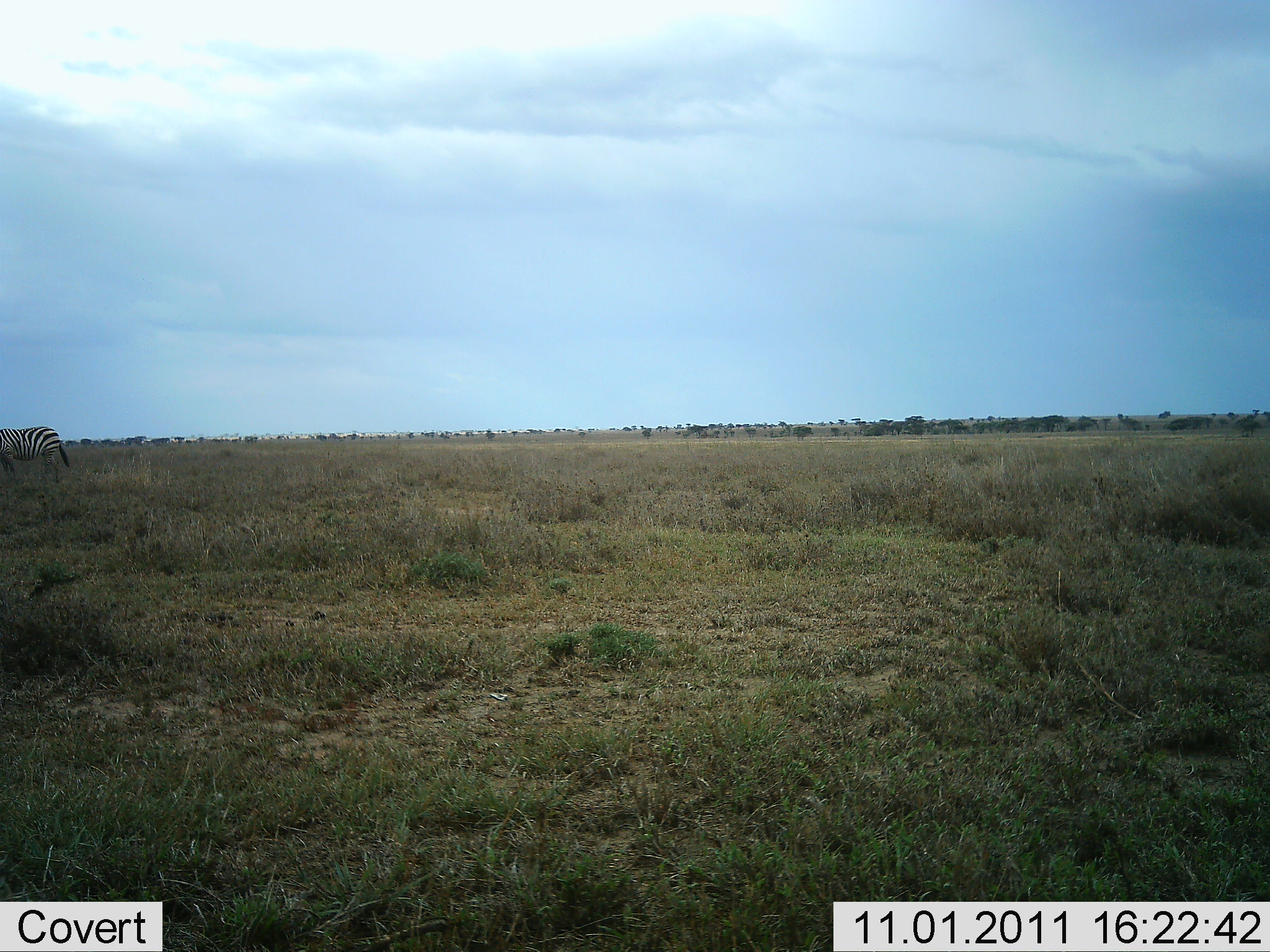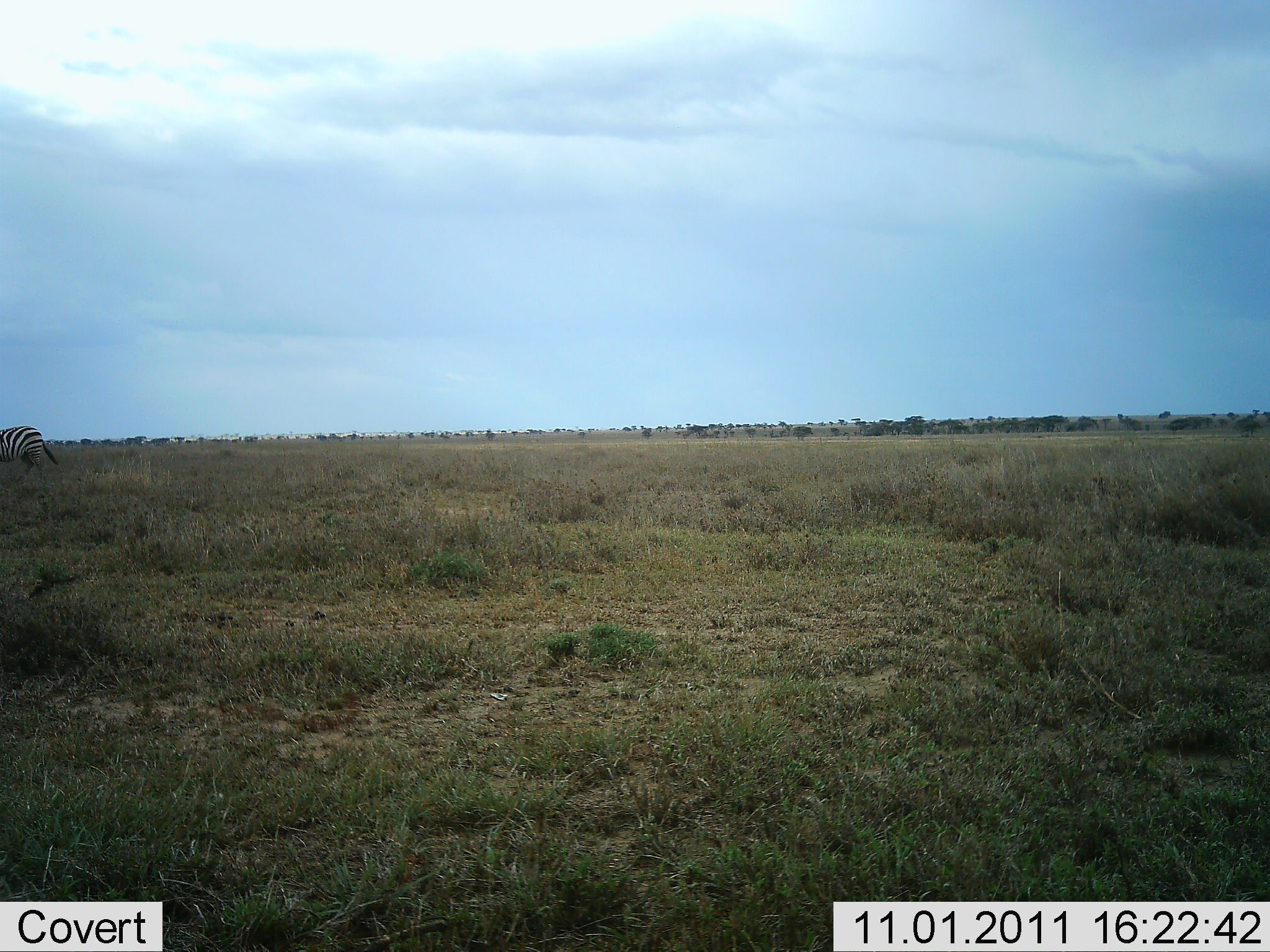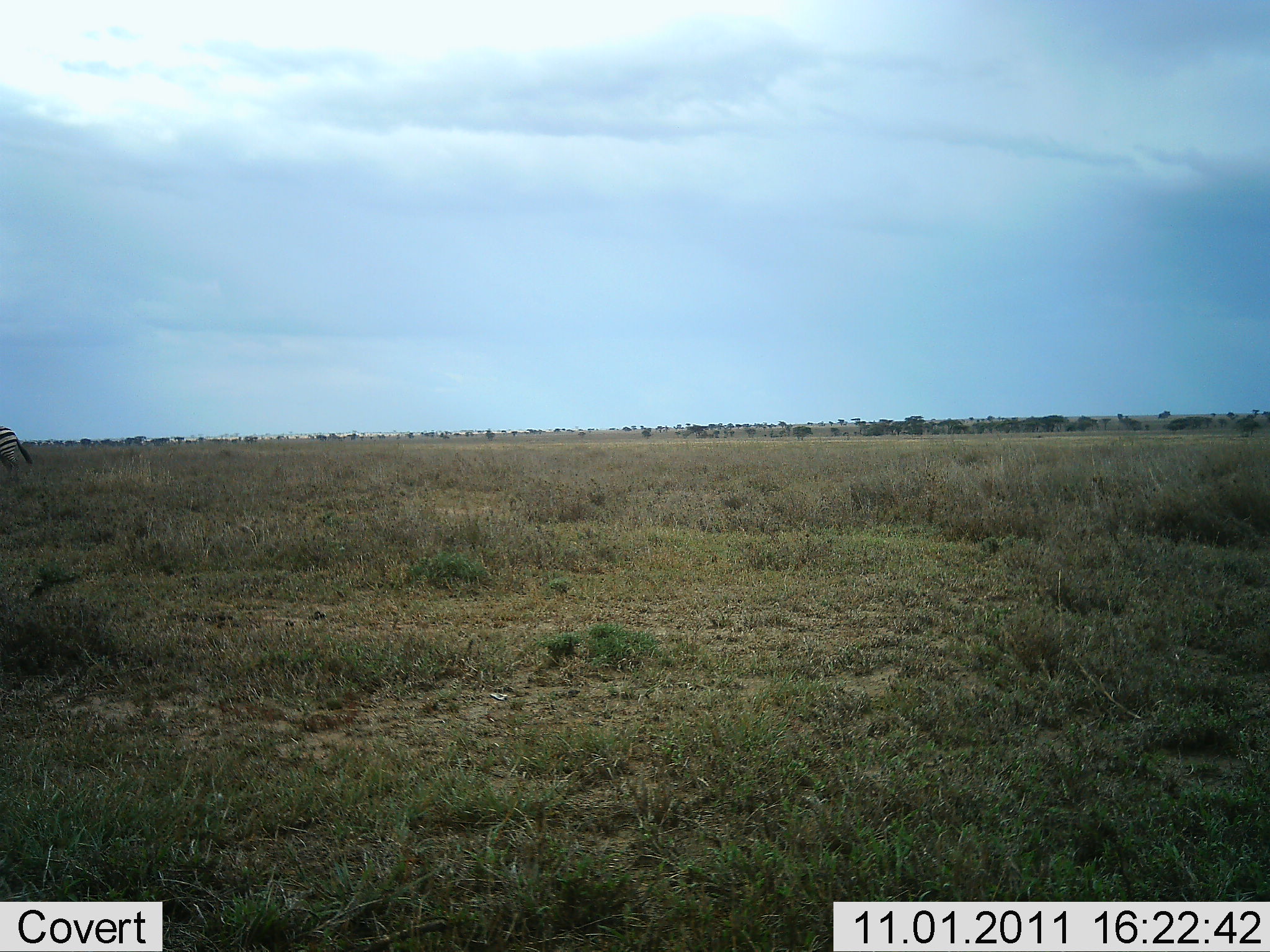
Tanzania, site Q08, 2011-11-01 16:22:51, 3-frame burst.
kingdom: Animalia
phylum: Chordata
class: Mammalia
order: Perissodactyla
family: Equidae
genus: Equus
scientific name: Equus quagga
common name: plains zebra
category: zebra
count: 1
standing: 0%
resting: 0%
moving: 100%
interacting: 0%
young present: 0%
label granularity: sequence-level